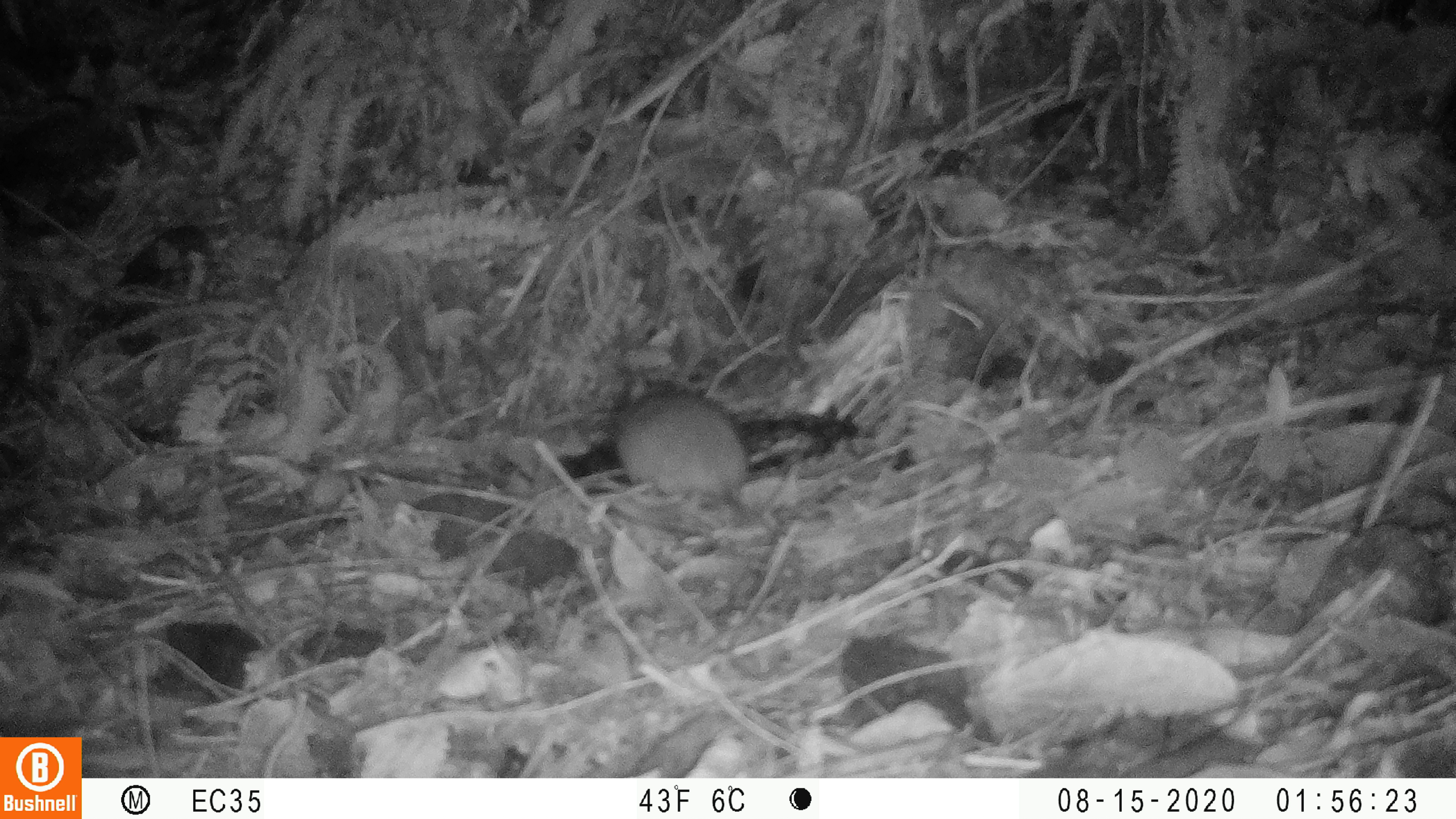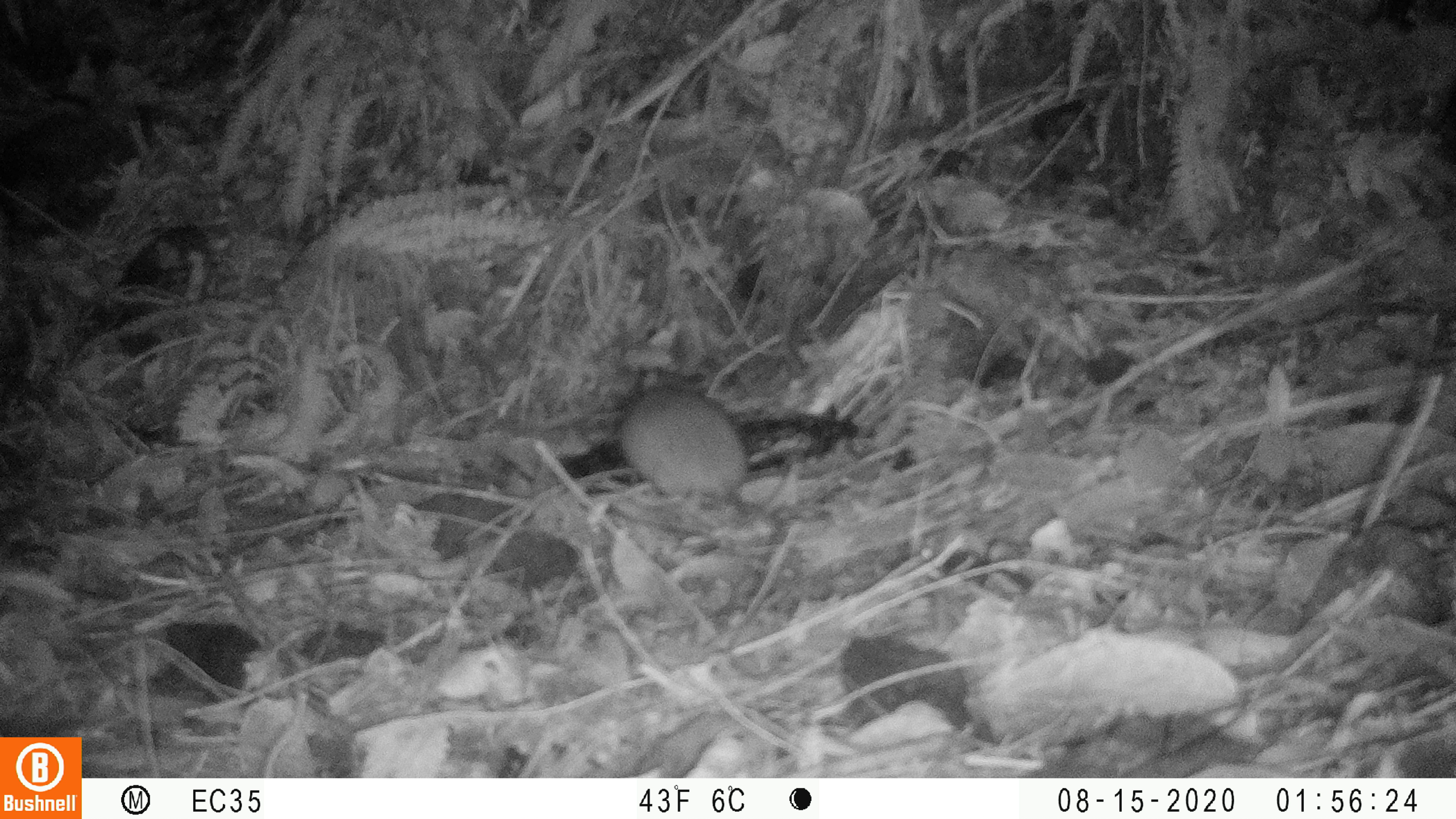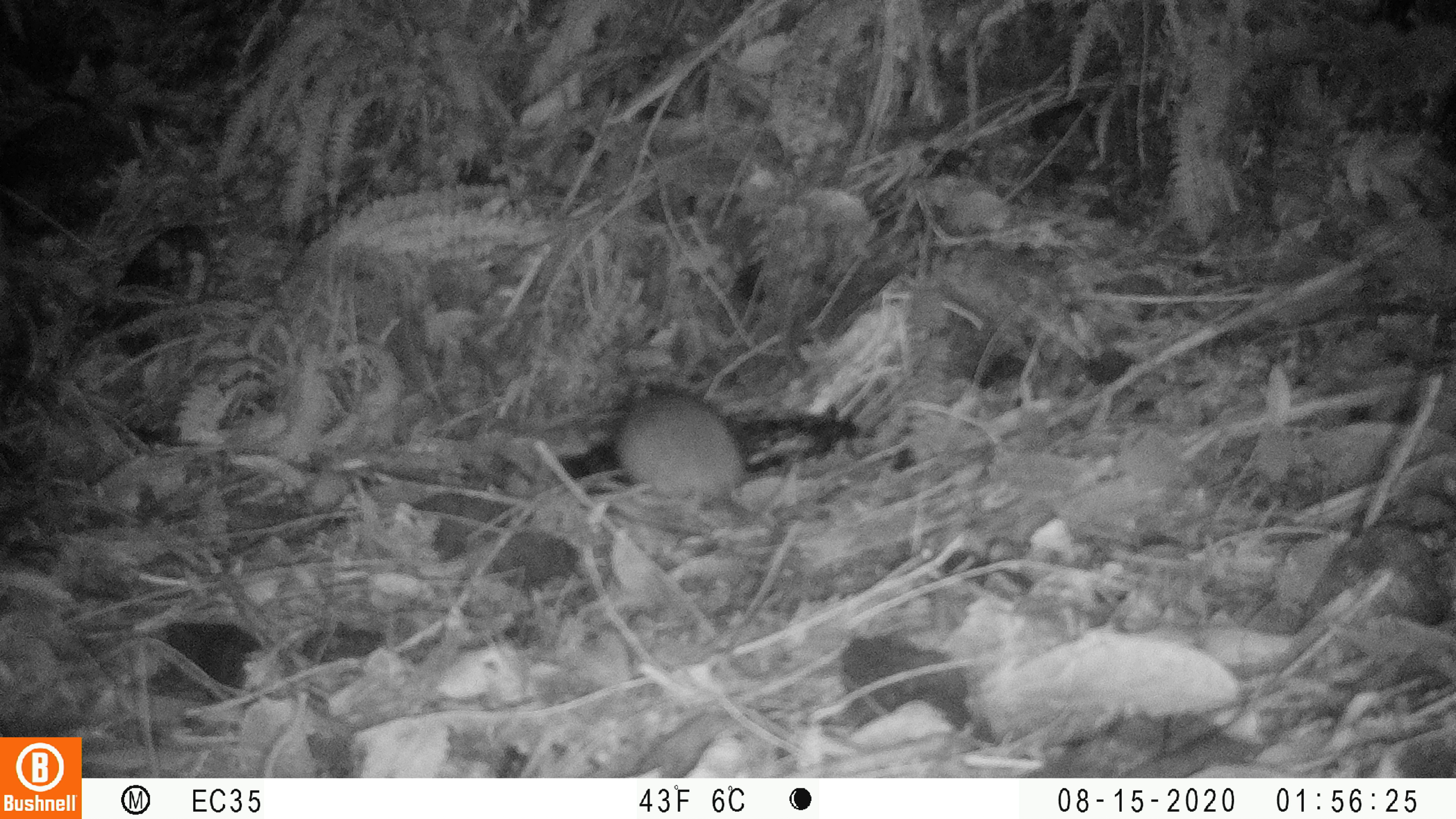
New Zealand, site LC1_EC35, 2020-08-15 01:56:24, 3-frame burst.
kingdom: Animalia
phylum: Chordata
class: Mammalia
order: Rodentia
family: Muridae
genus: Rattus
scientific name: Rattus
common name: rat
Rat (Rattus).